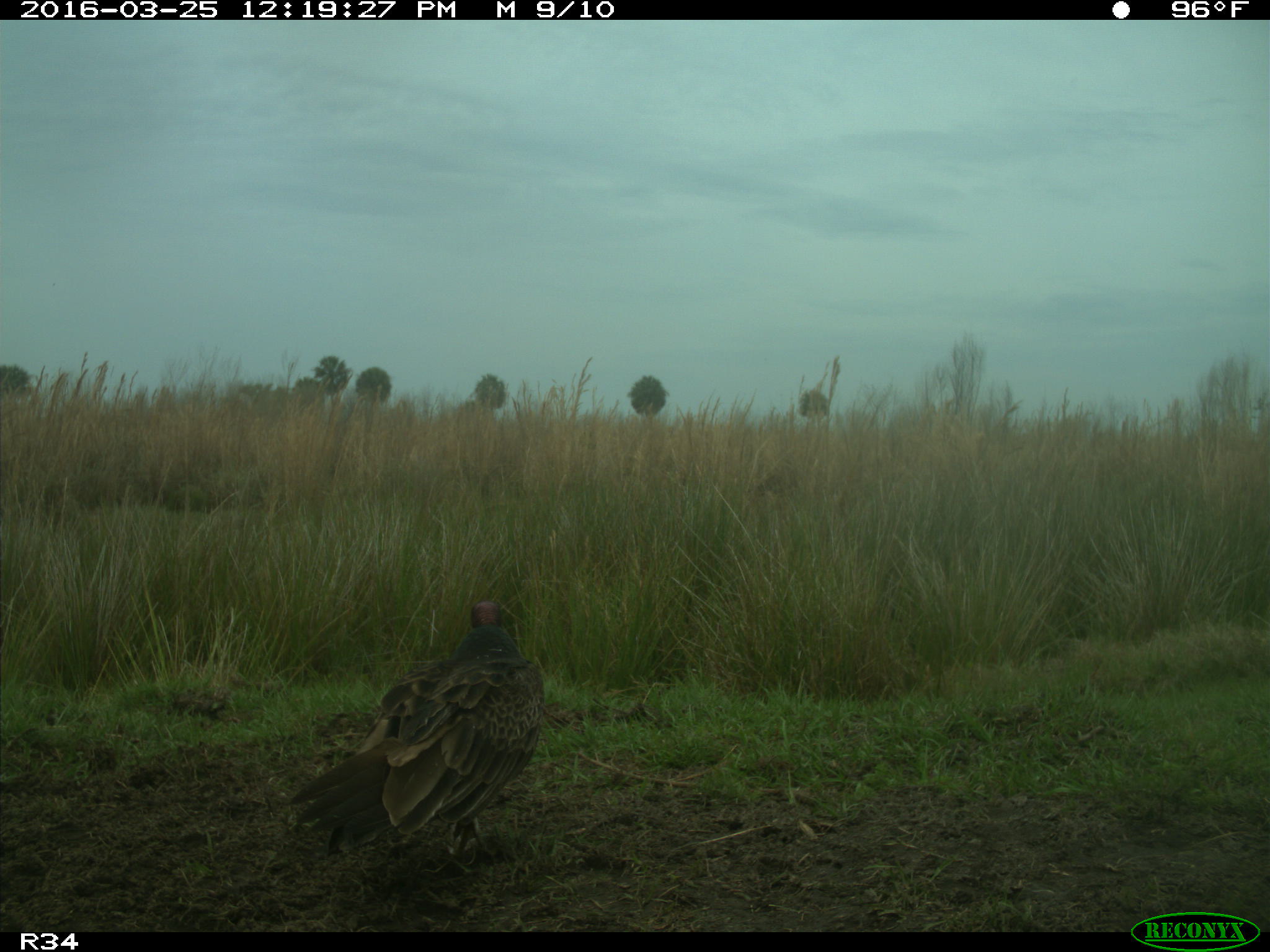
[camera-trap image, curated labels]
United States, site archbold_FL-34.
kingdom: Animalia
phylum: Chordata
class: Aves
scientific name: Aves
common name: birds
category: unidentified bird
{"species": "unidentified bird (birds) (Aves)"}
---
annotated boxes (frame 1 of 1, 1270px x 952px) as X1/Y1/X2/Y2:
animal: 288/599/546/876